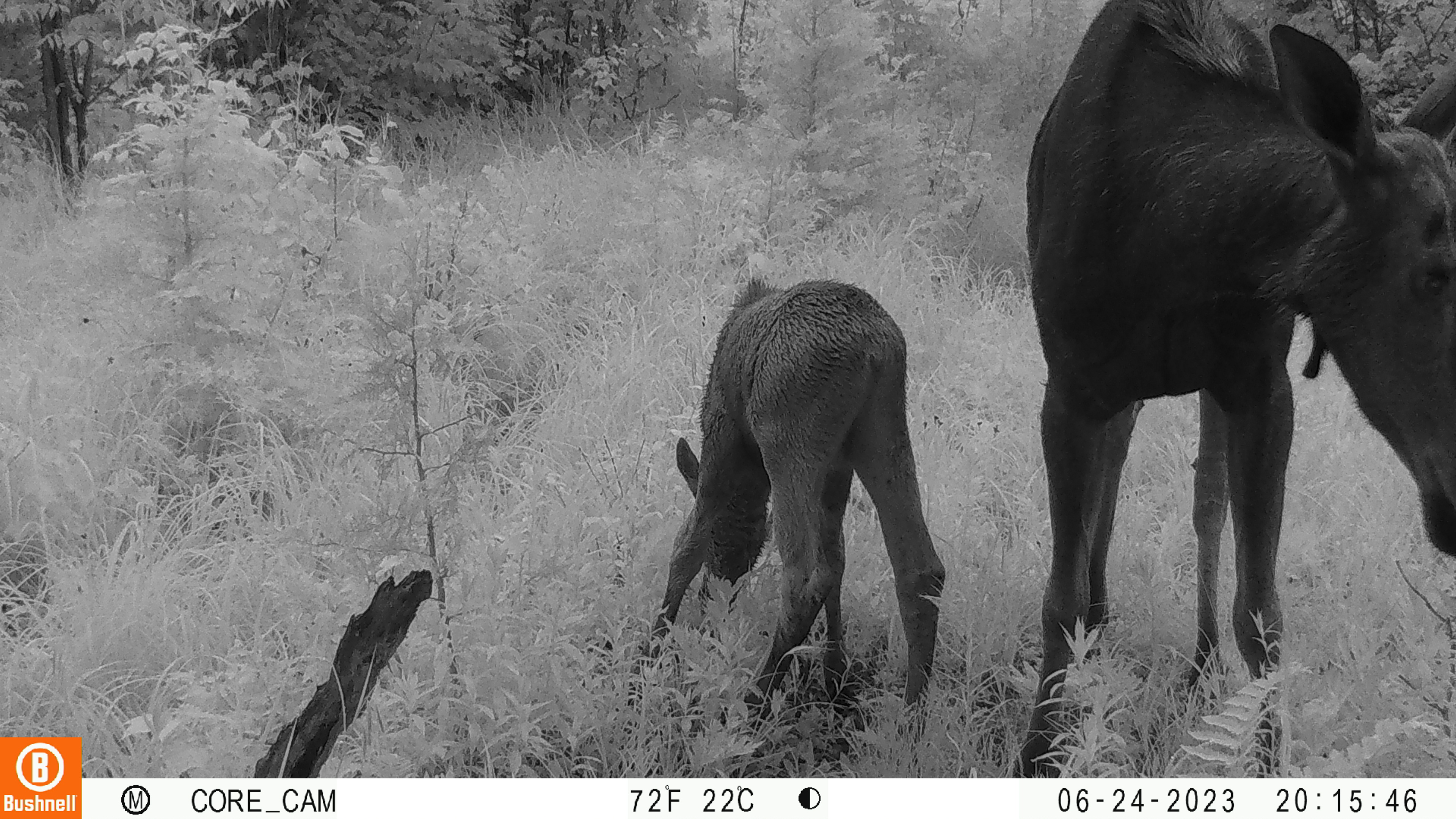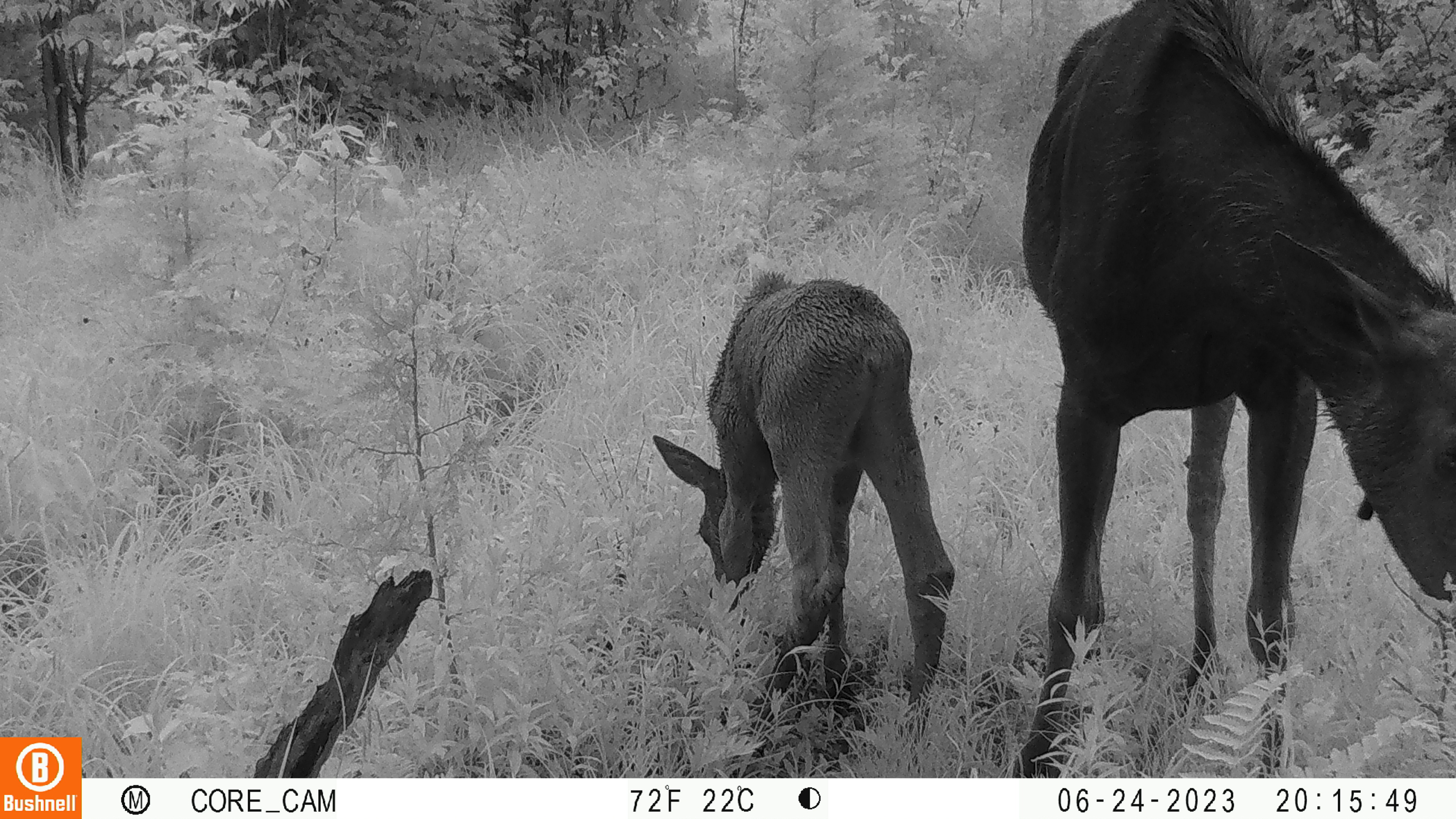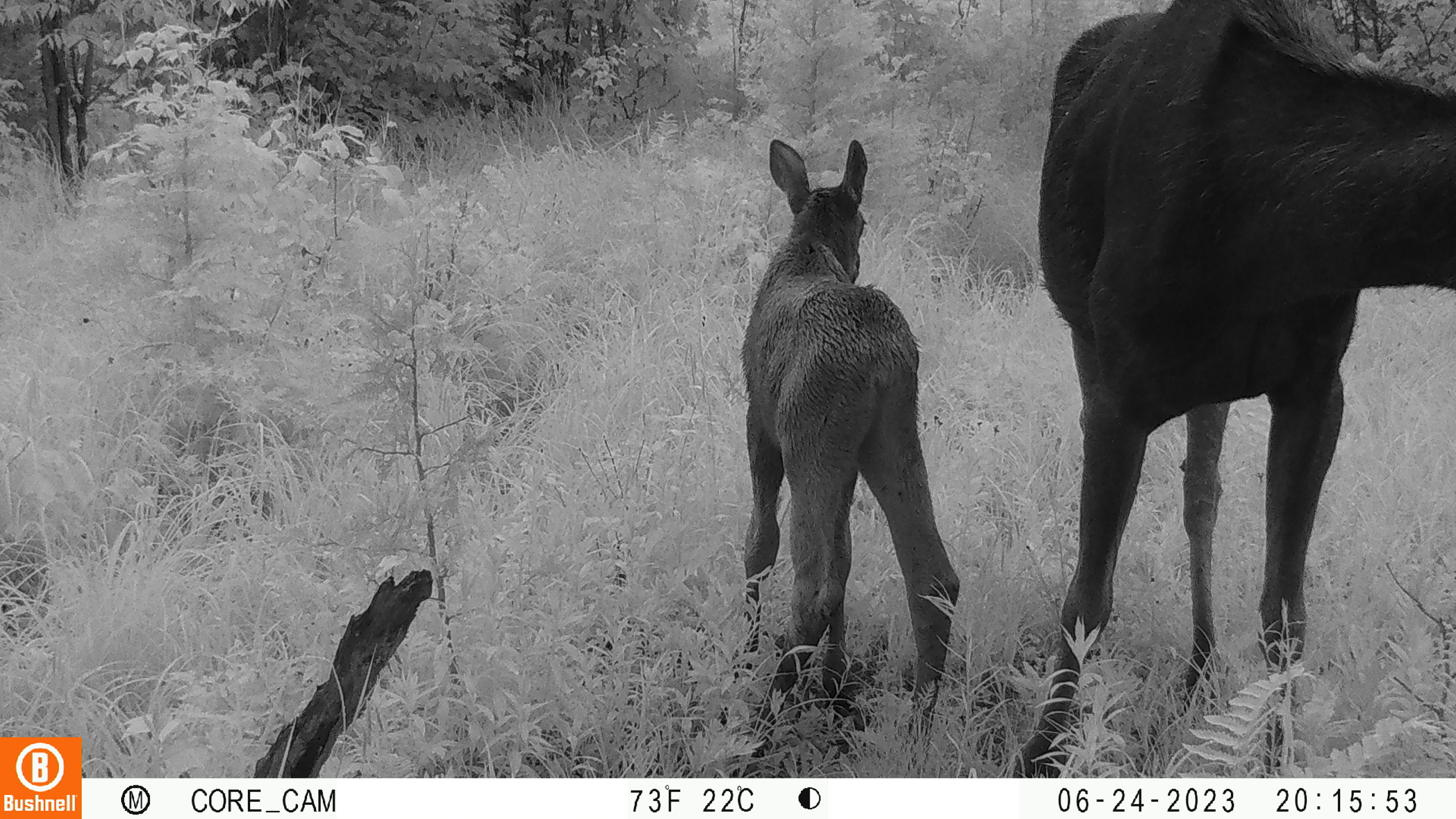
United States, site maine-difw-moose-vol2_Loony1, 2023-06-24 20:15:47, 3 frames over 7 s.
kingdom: Animalia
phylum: Chordata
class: Mammalia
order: Artiodactyla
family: Cervidae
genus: Alces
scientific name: Alces alces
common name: moose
Moose (Alces alces).